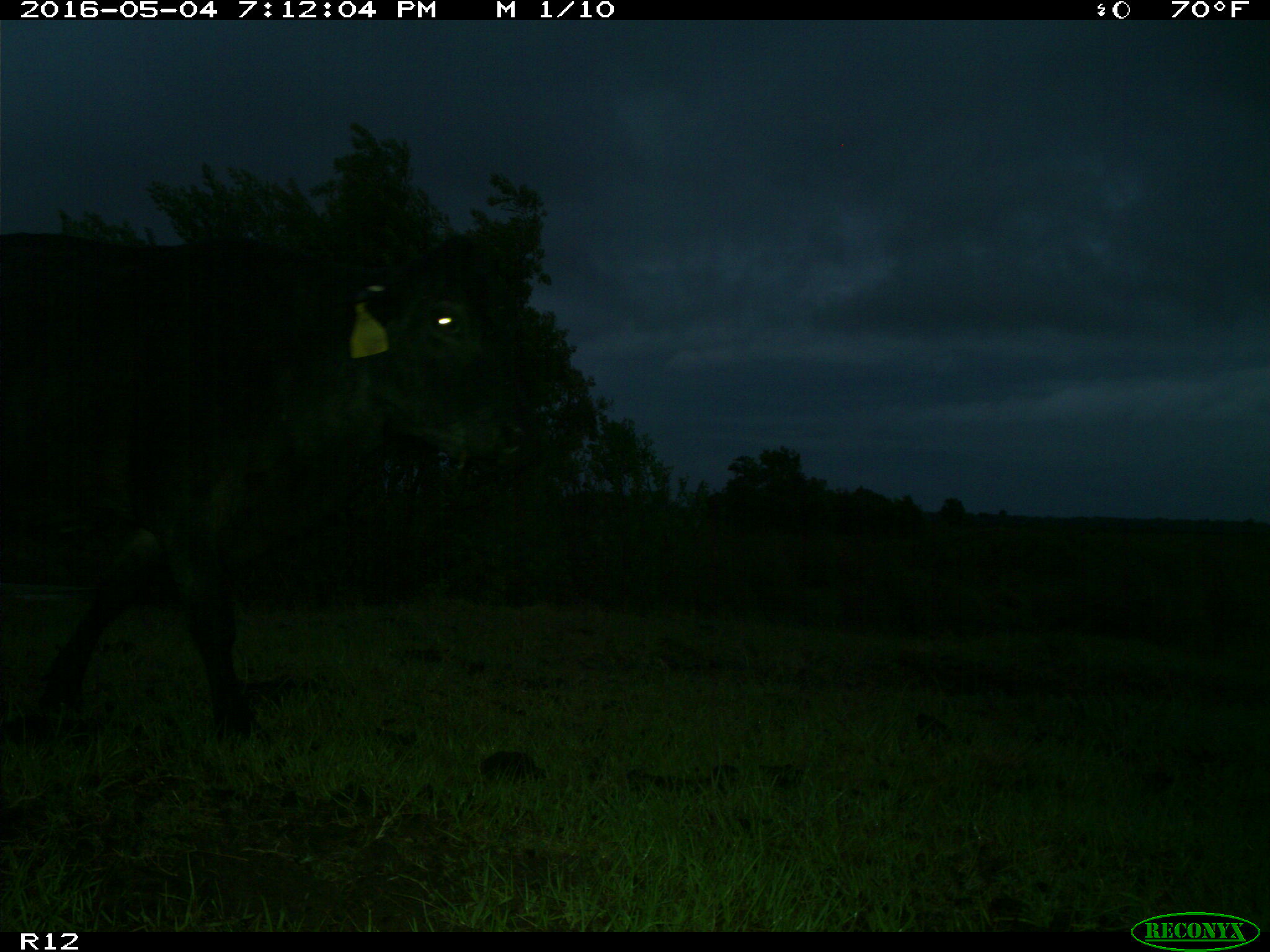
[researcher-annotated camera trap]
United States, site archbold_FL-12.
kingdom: Animalia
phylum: Chordata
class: Mammalia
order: Artiodactyla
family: Bovidae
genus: Bos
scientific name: Bos taurus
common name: domestic cow